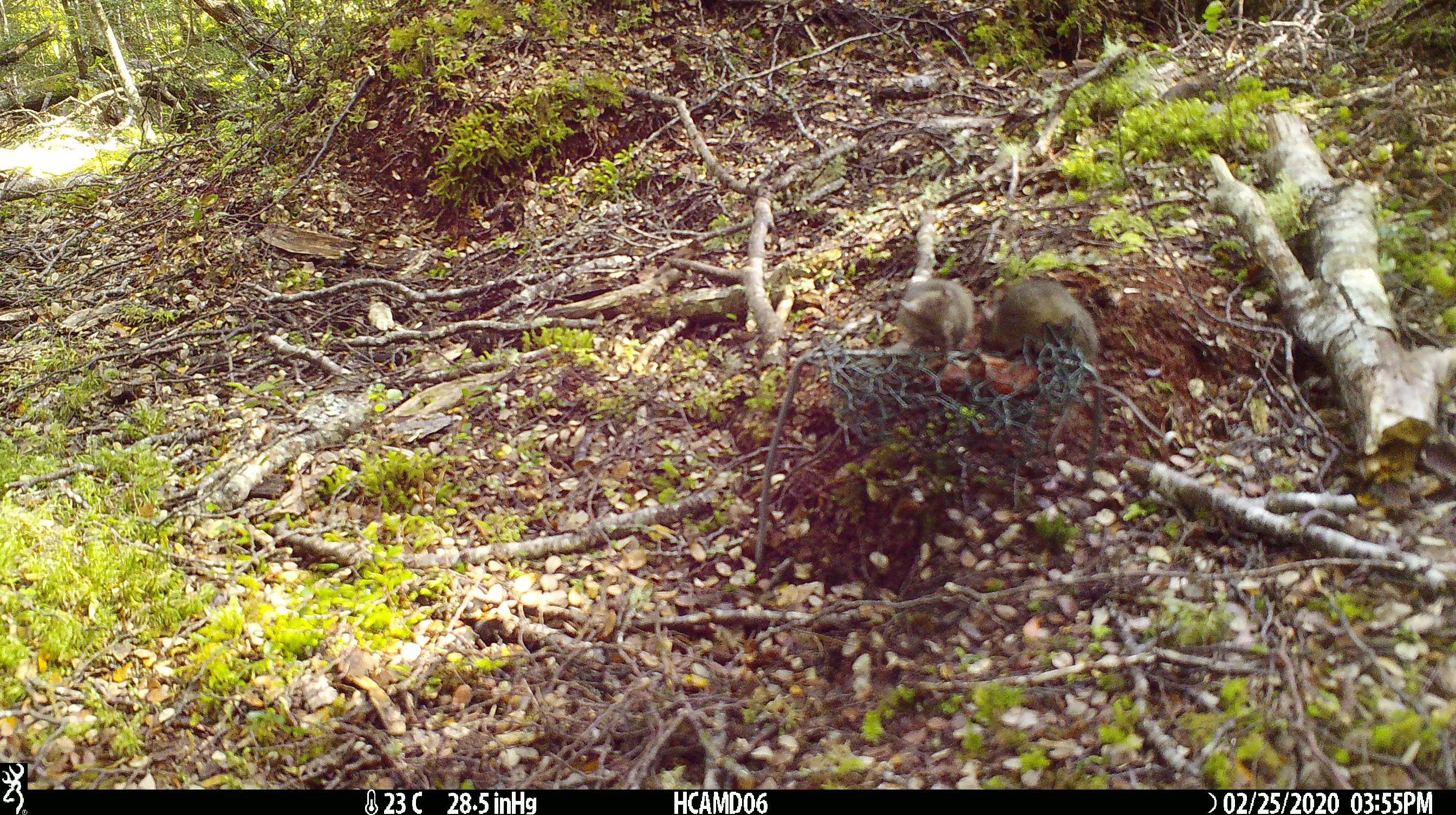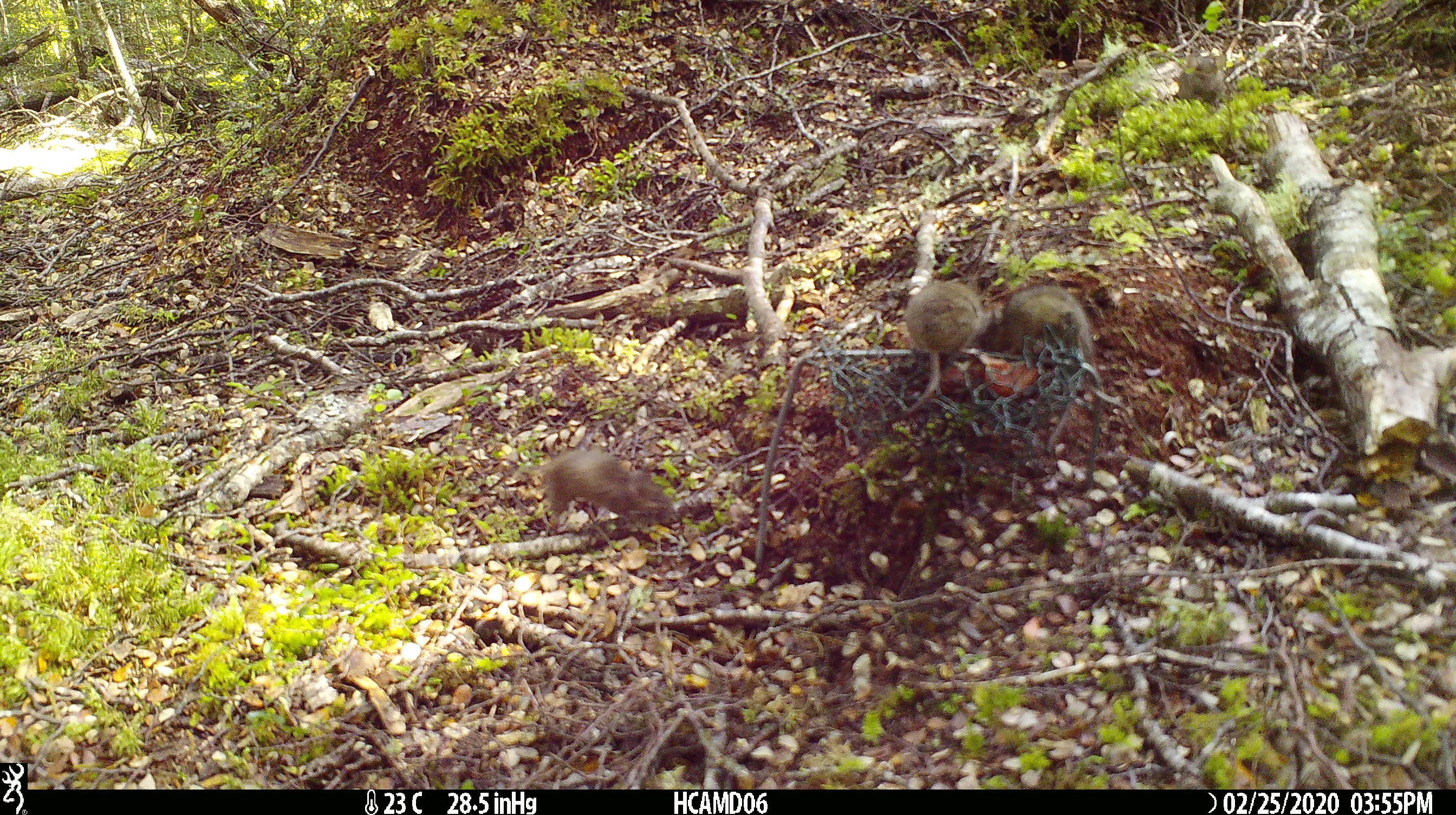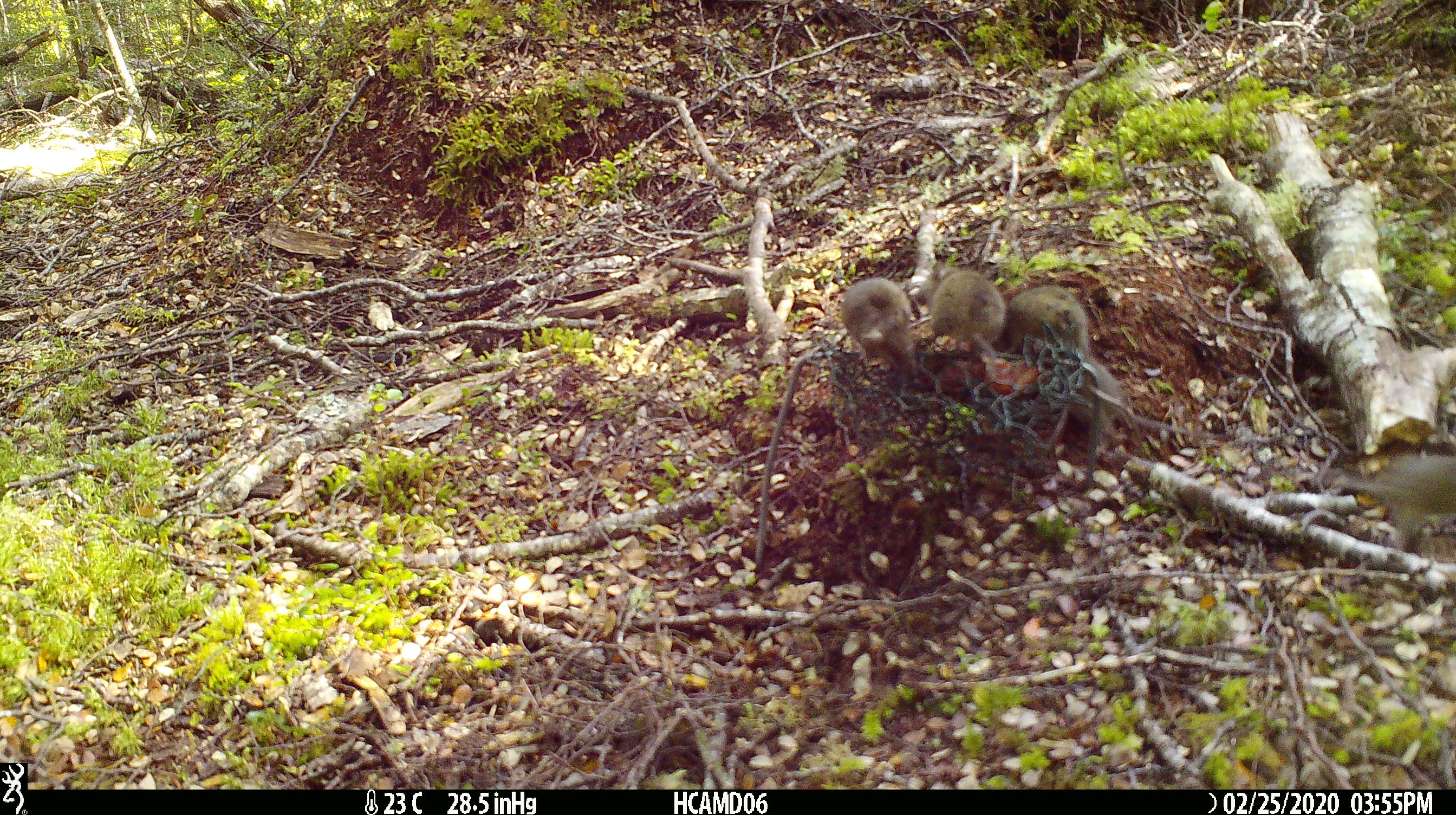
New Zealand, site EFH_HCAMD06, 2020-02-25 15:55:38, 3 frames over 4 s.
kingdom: Animalia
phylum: Chordata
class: Mammalia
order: Rodentia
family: Muridae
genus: Mus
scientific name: Mus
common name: mouse